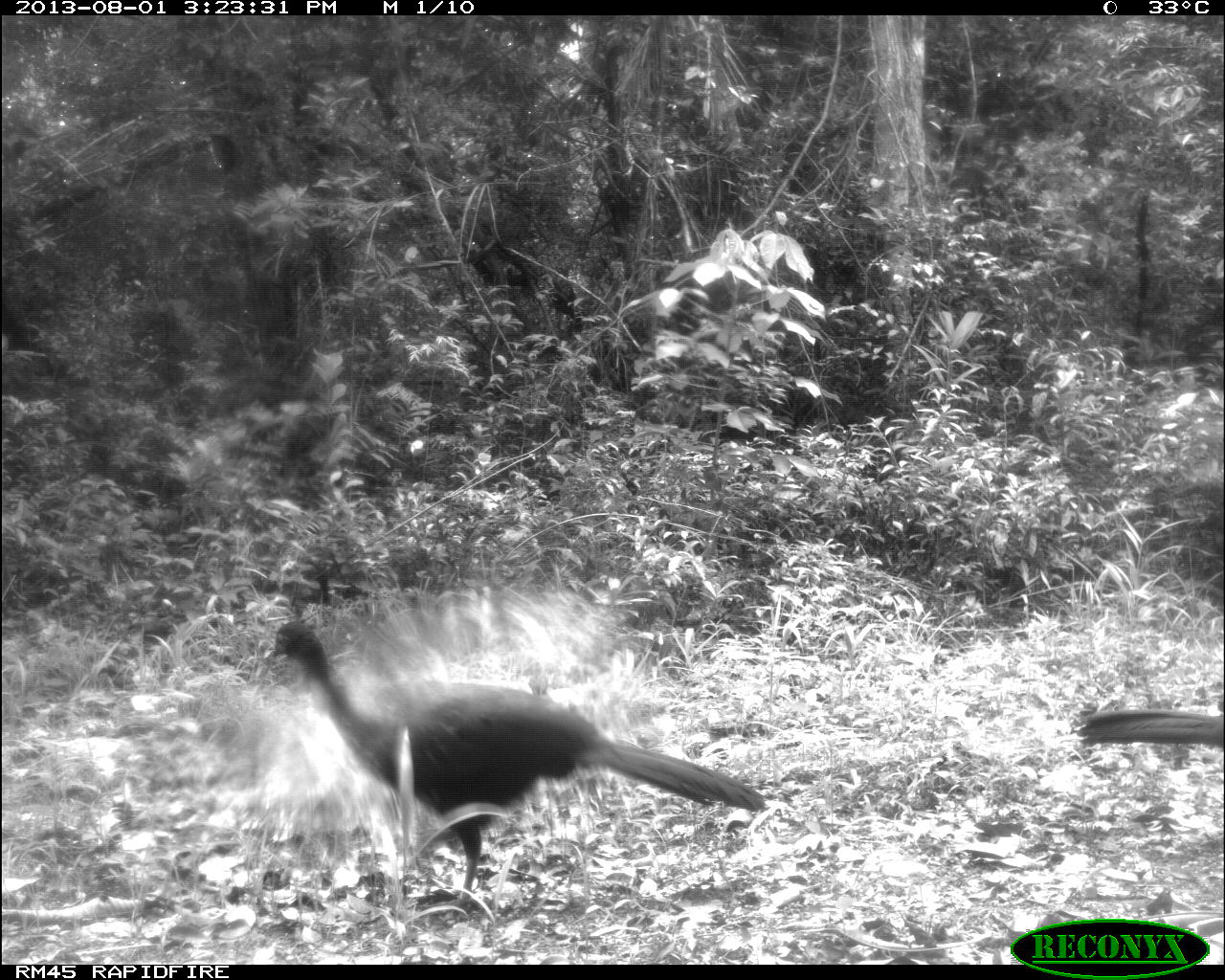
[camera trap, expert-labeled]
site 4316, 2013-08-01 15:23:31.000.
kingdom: Animalia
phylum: Chordata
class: Aves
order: Galliformes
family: Cracidae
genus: Penelope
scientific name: Penelope purpurascens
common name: crested guan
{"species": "Penelope purpurascens (crested guan)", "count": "2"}